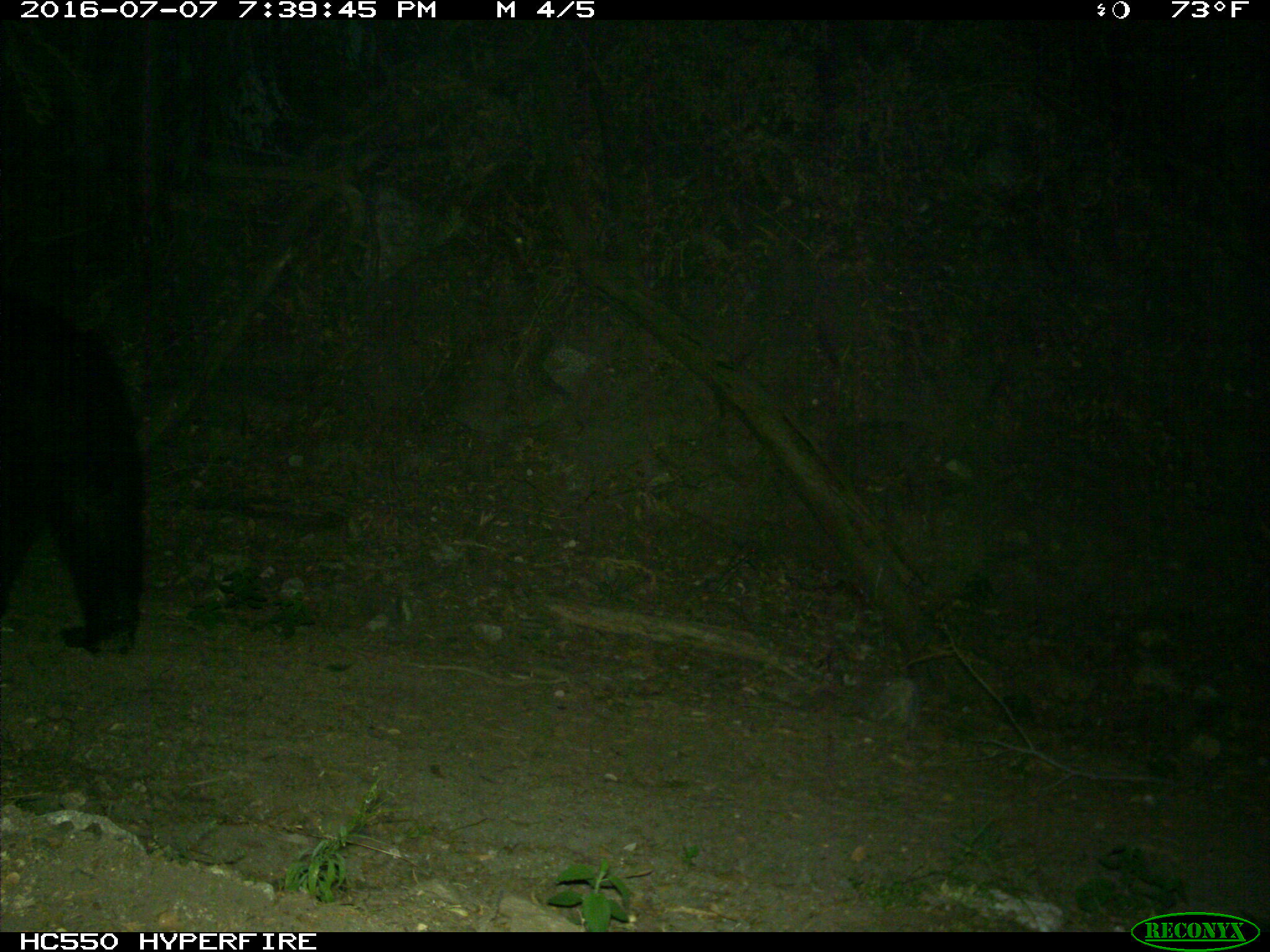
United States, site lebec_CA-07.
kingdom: Animalia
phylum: Chordata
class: Mammalia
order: Carnivora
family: Ursidae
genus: Ursus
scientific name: Ursus americanus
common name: american black bear